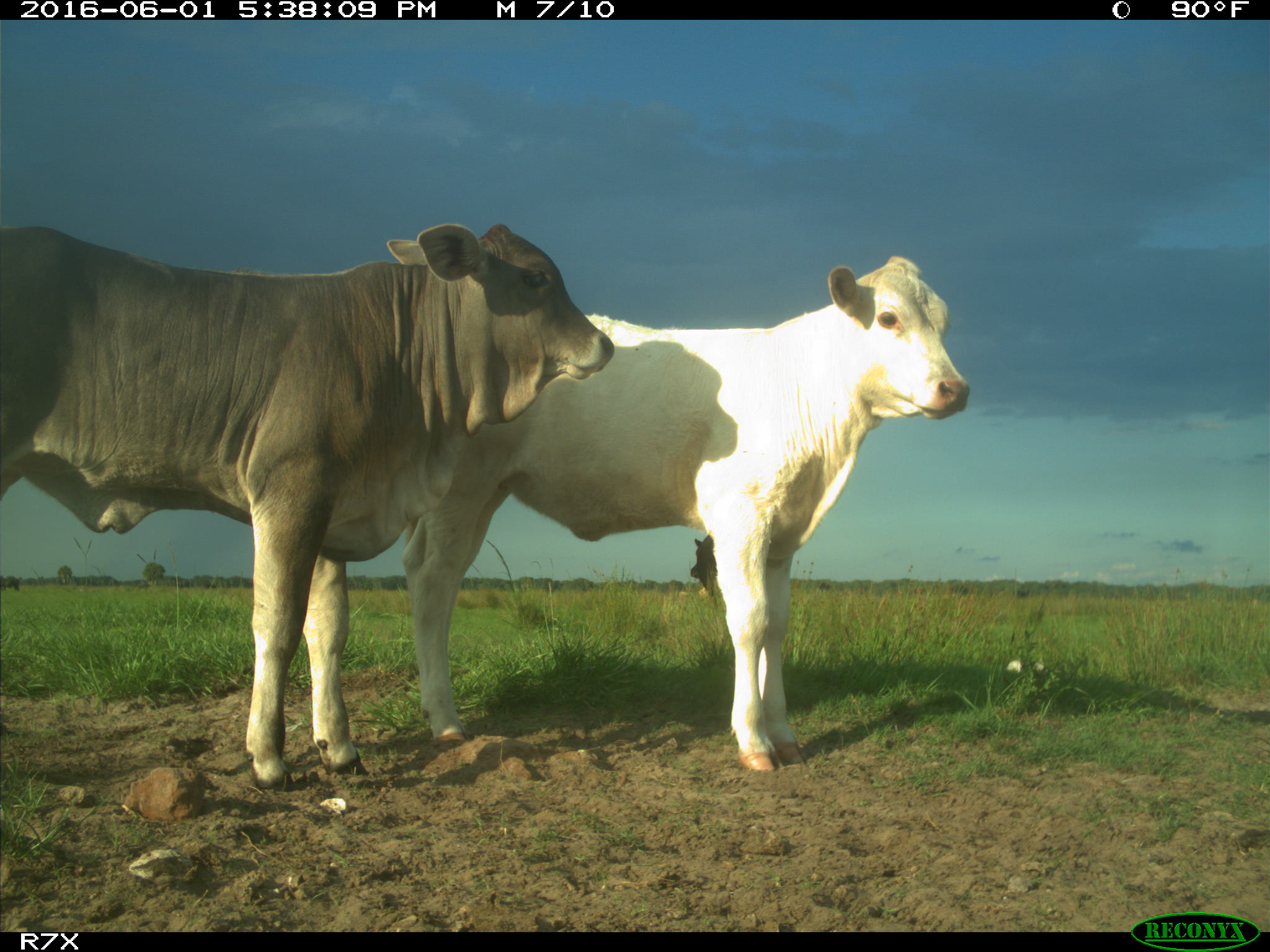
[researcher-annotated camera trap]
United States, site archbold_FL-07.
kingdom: Animalia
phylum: Chordata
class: Mammalia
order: Artiodactyla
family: Bovidae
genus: Bos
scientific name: Bos taurus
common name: domestic cow